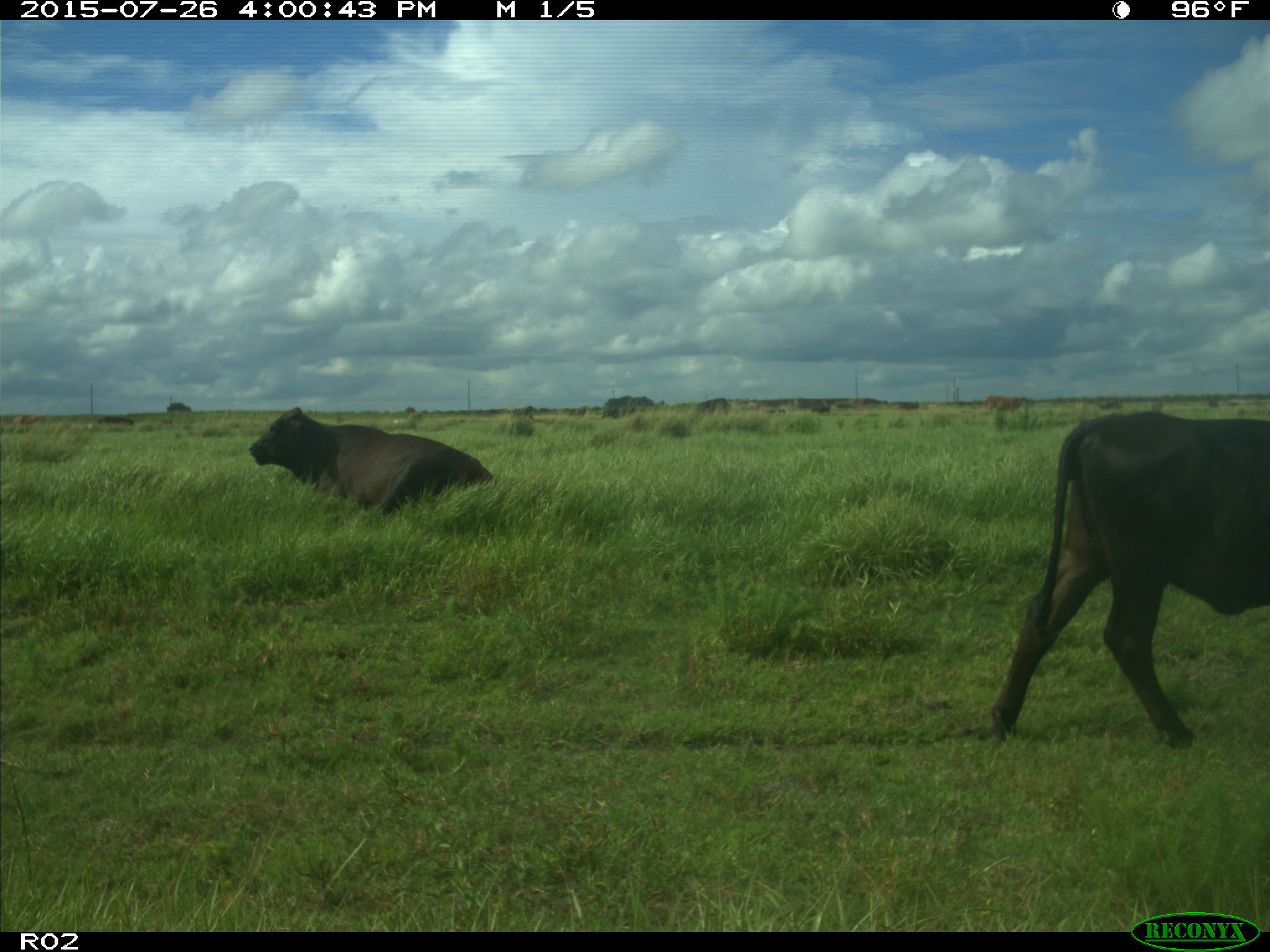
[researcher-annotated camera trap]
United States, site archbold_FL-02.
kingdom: Animalia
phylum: Chordata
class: Mammalia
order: Artiodactyla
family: Bovidae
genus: Bos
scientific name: Bos taurus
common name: domestic cow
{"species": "Bos taurus (domestic cow)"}